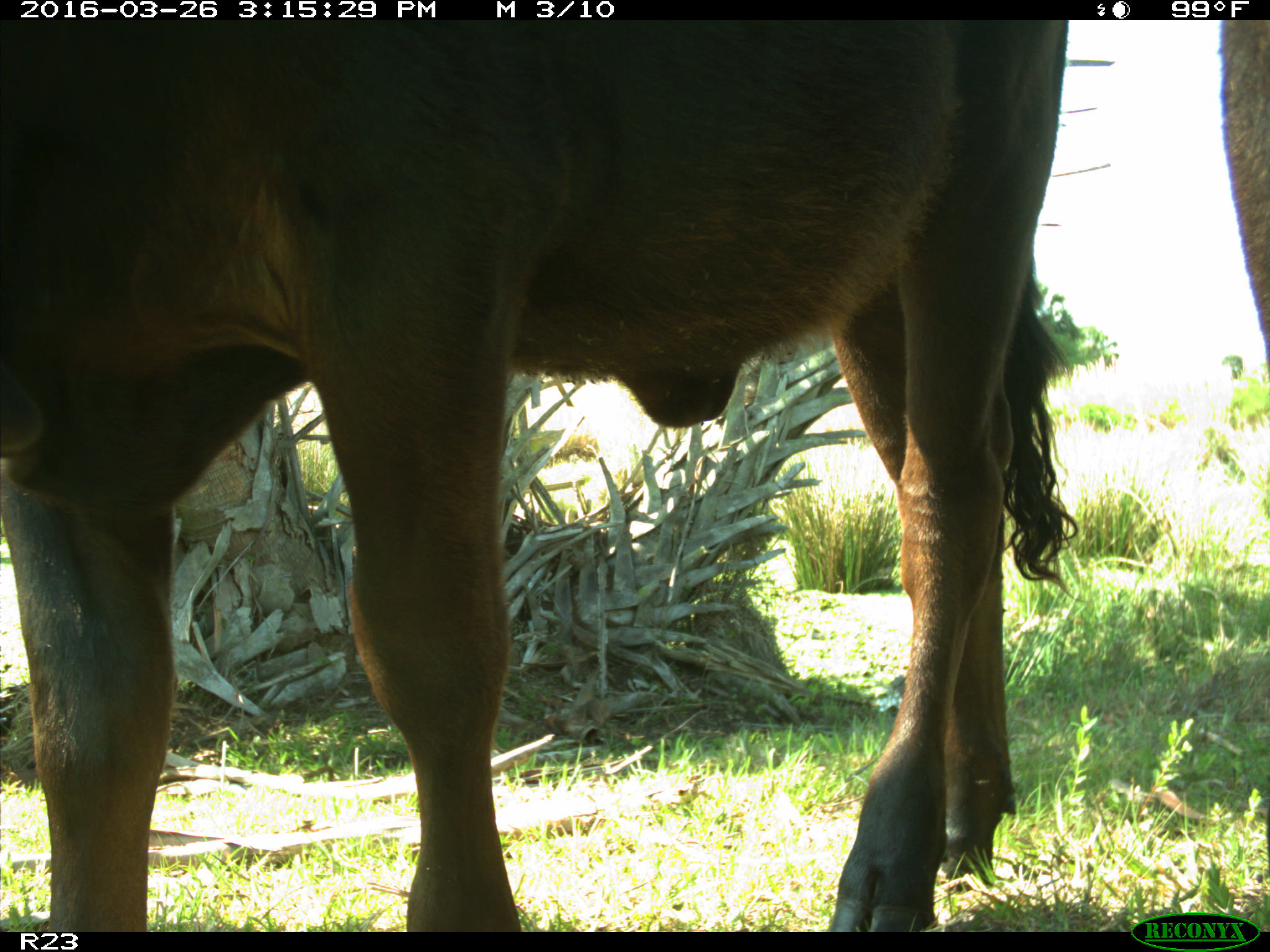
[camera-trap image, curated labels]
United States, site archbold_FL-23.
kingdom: Animalia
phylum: Chordata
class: Mammalia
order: Artiodactyla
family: Bovidae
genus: Bos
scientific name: Bos taurus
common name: domestic cow